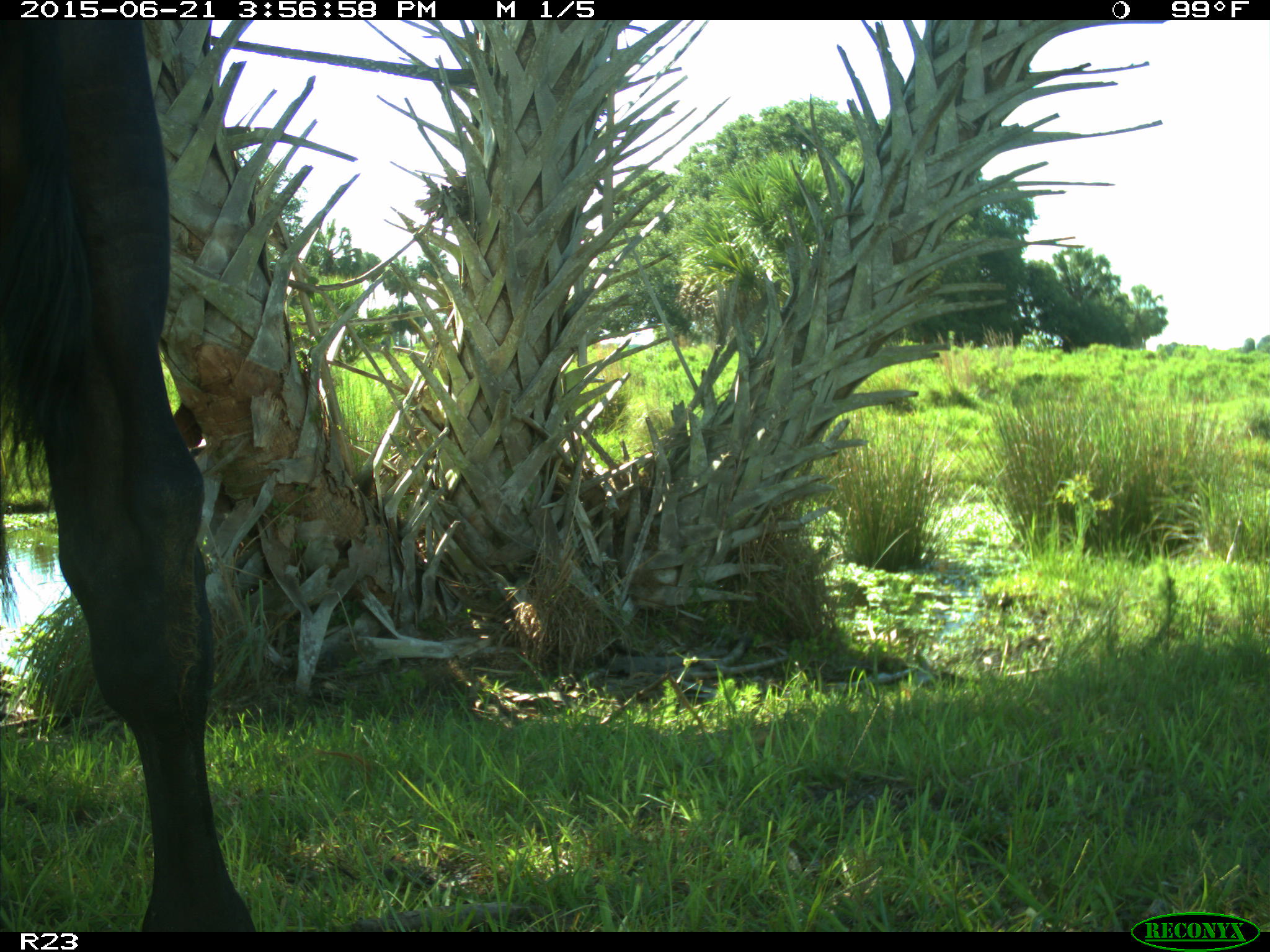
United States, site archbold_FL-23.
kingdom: Animalia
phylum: Chordata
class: Mammalia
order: Artiodactyla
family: Bovidae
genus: Bos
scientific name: Bos taurus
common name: domestic cow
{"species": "Bos taurus (domestic cow)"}